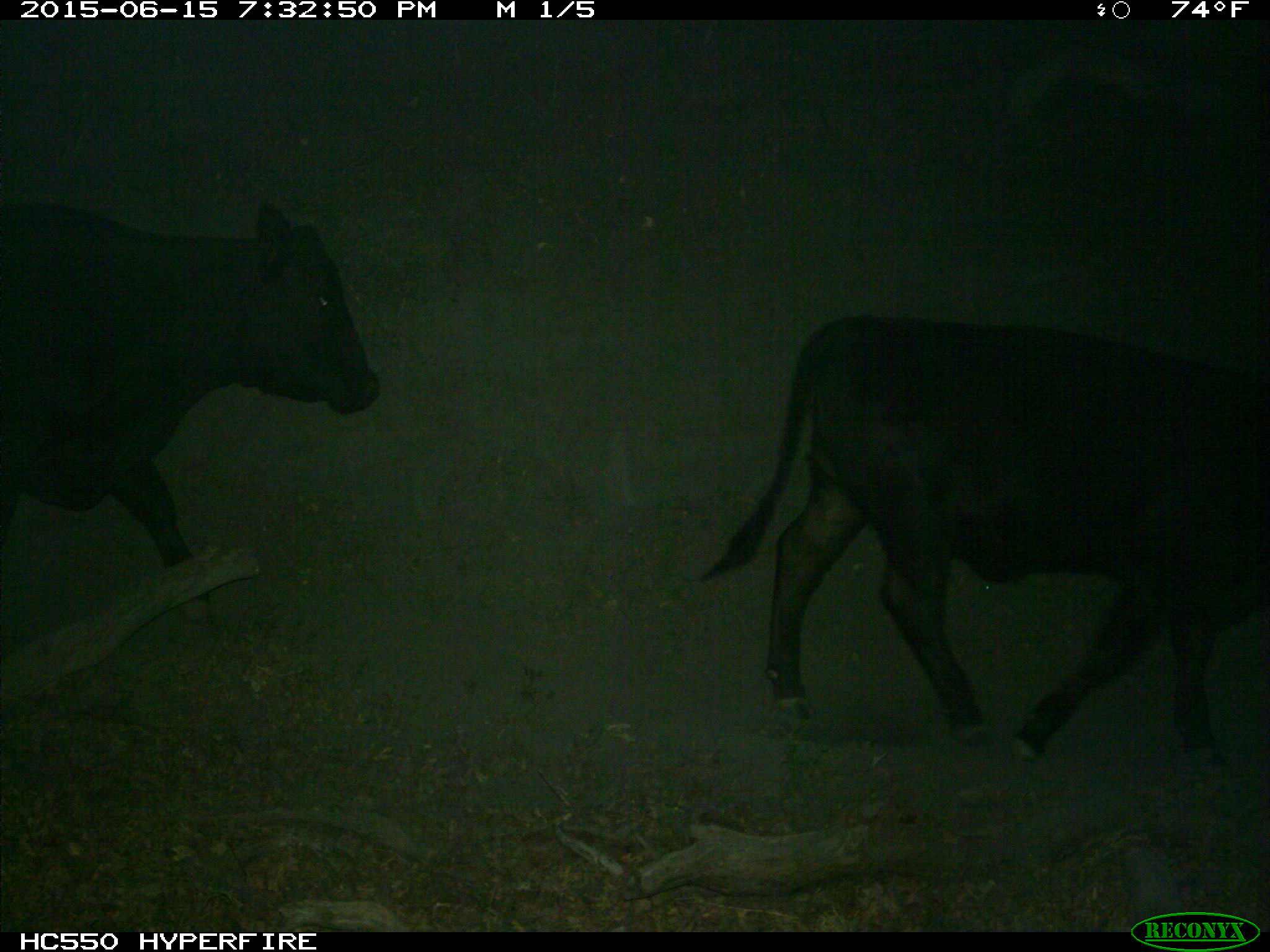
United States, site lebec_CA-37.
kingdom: Animalia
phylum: Chordata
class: Mammalia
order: Artiodactyla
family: Bovidae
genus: Bos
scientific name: Bos taurus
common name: domestic cow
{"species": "Bos taurus (domestic cow)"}